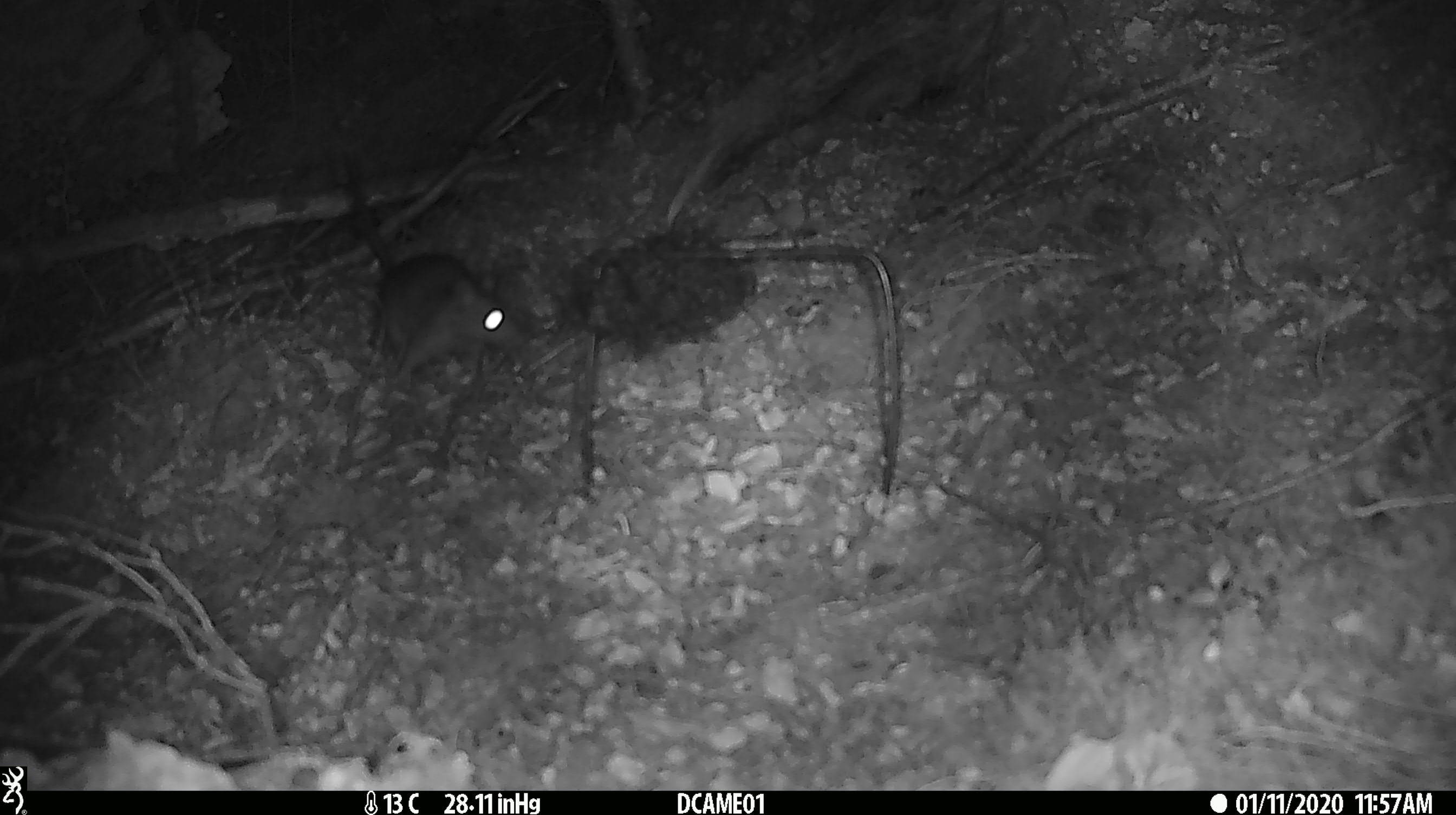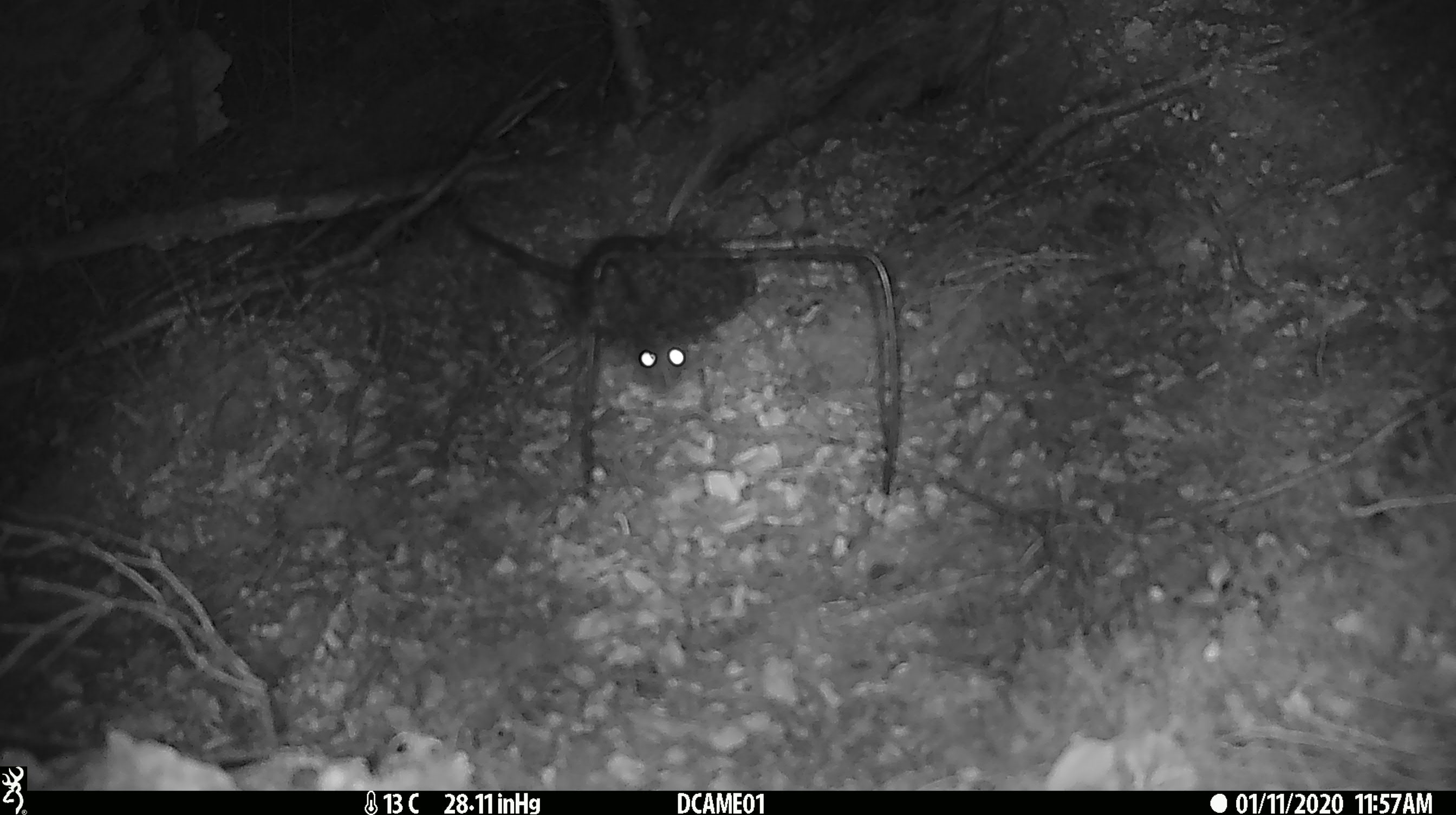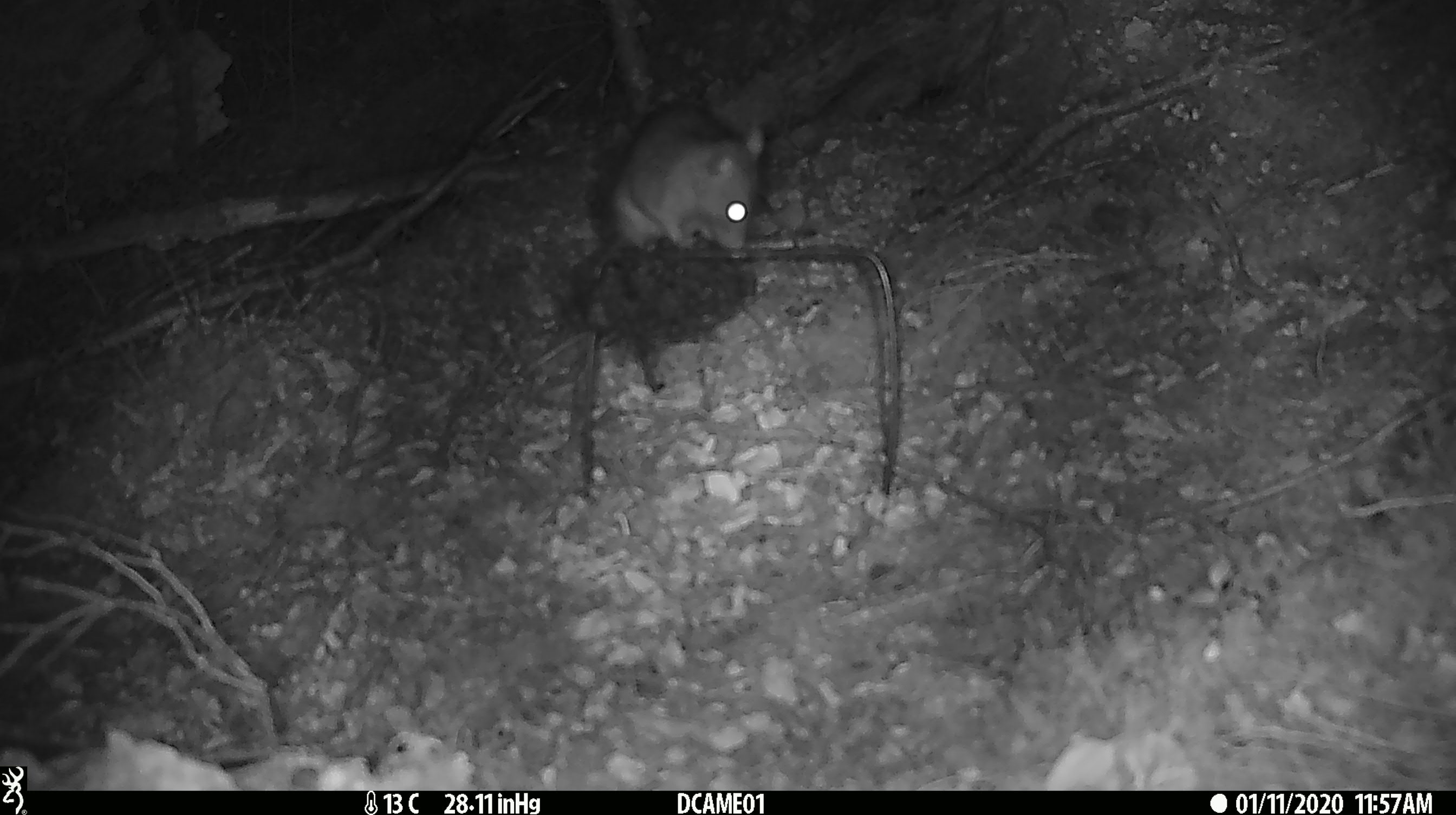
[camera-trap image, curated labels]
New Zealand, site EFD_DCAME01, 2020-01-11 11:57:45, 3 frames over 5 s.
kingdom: Animalia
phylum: Chordata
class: Mammalia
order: Rodentia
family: Muridae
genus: Rattus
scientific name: Rattus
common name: rat